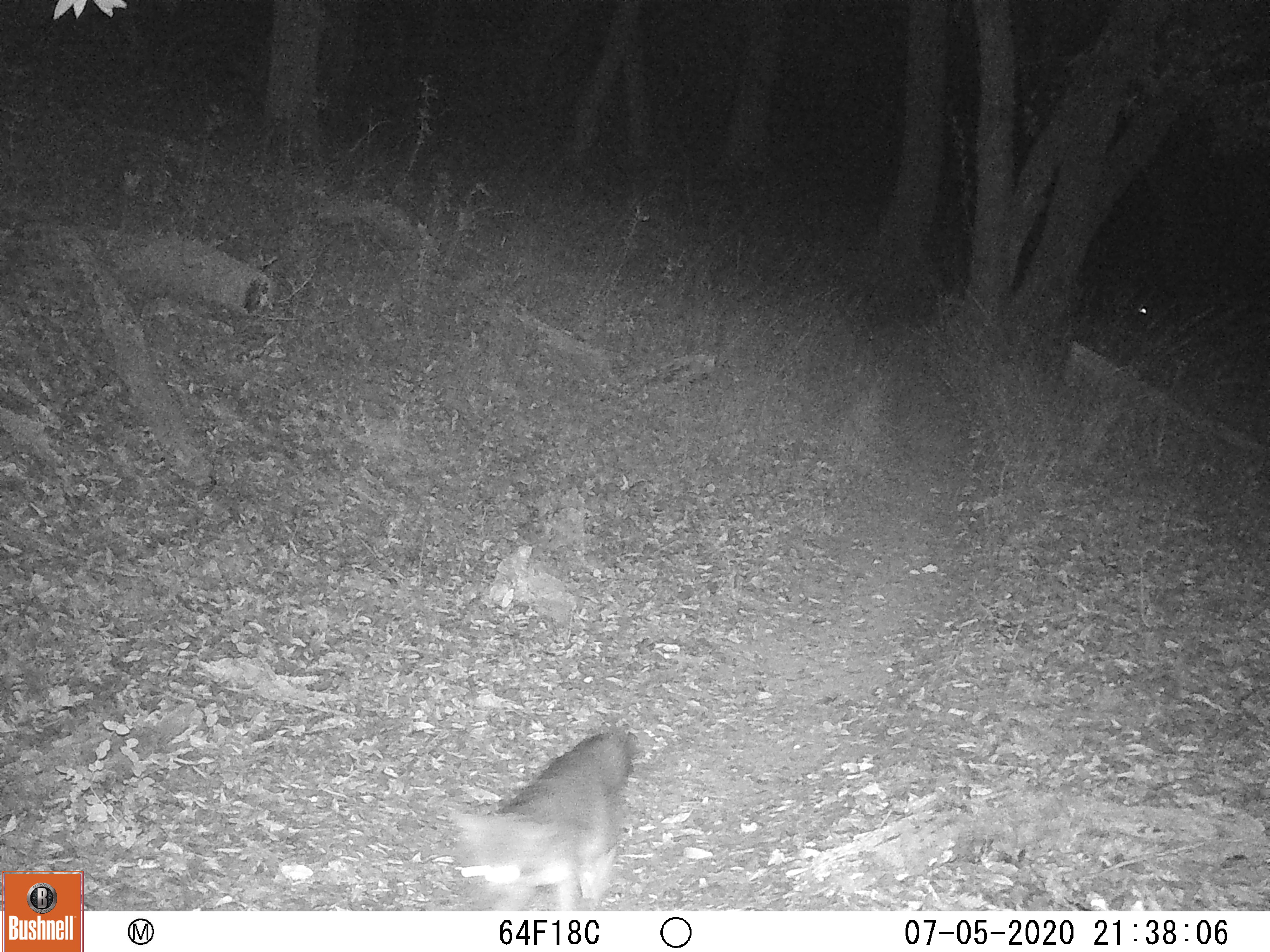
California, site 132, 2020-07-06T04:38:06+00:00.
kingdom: Animalia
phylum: Chordata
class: Mammalia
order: Carnivora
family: Canidae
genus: Urocyon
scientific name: Urocyon cinereoargenteus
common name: gray fox